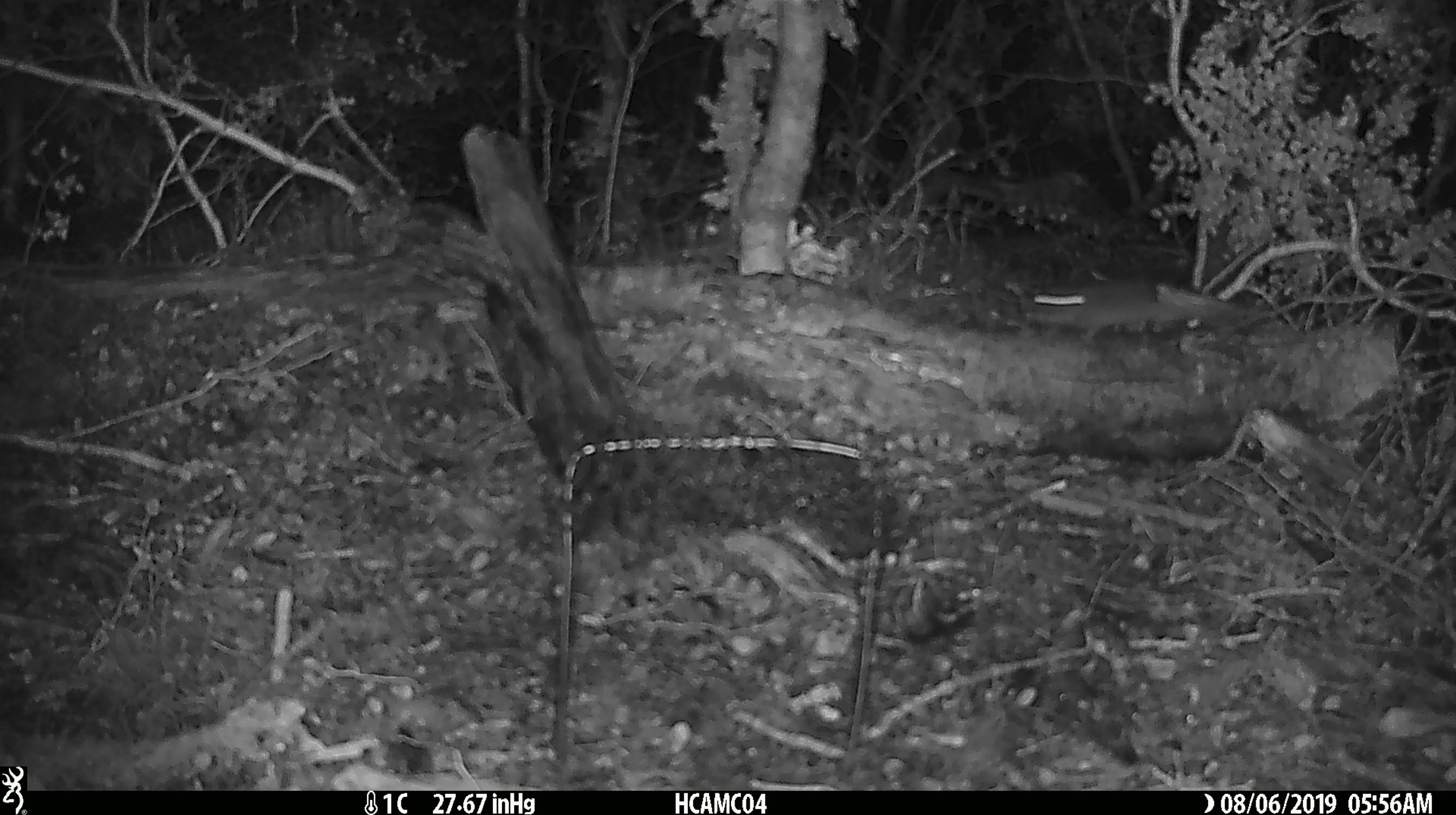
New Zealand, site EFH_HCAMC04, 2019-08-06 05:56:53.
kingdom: Animalia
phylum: Chordata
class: Mammalia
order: Rodentia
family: Muridae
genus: Mus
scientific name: Mus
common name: mouse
Mouse (Mus).